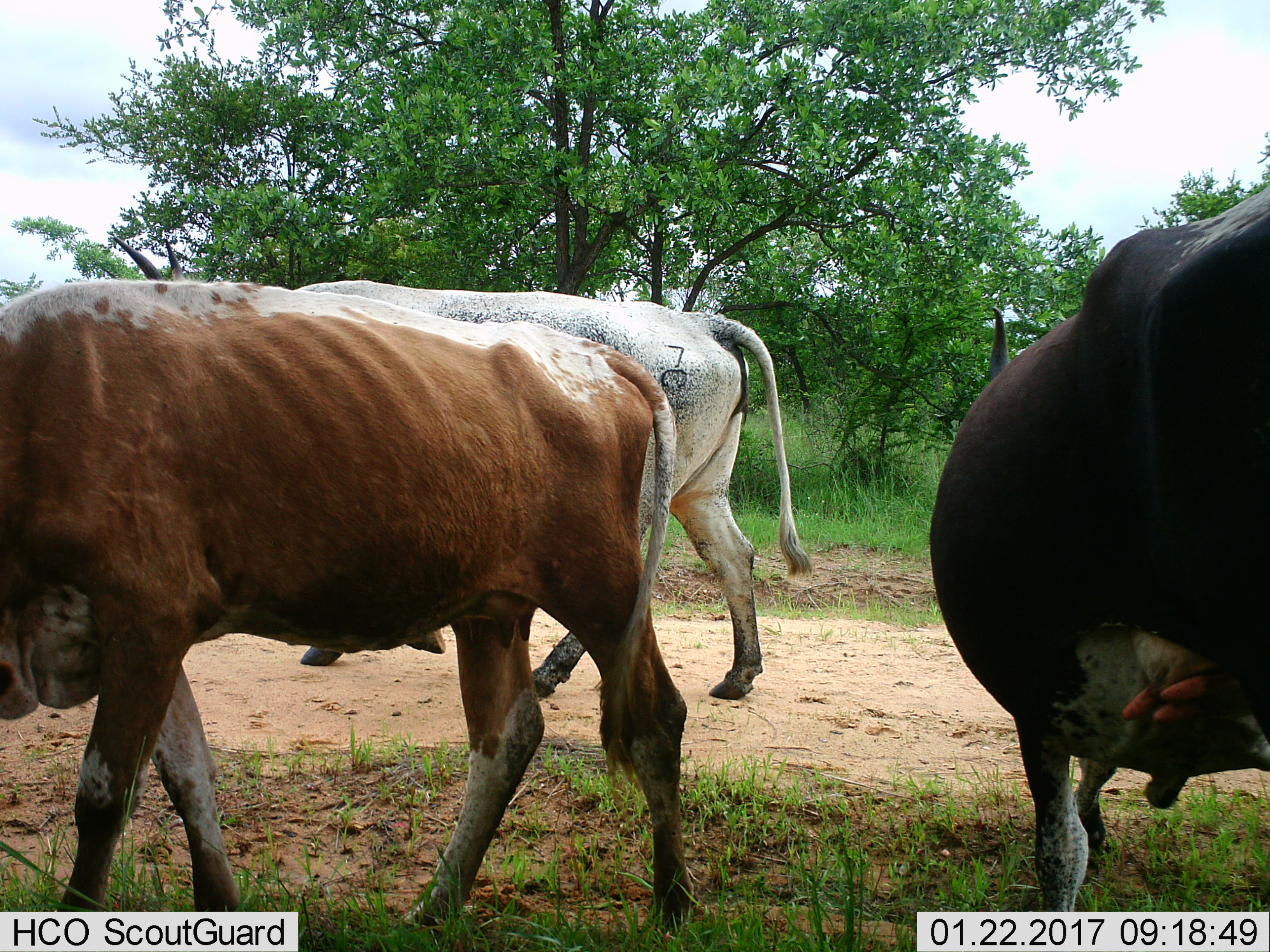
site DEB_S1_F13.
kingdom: Animalia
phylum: Chordata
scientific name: Vertebrata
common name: domestic animal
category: domesticanimal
Domesticanimal (domestic animal) (Vertebrata), count 3. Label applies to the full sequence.